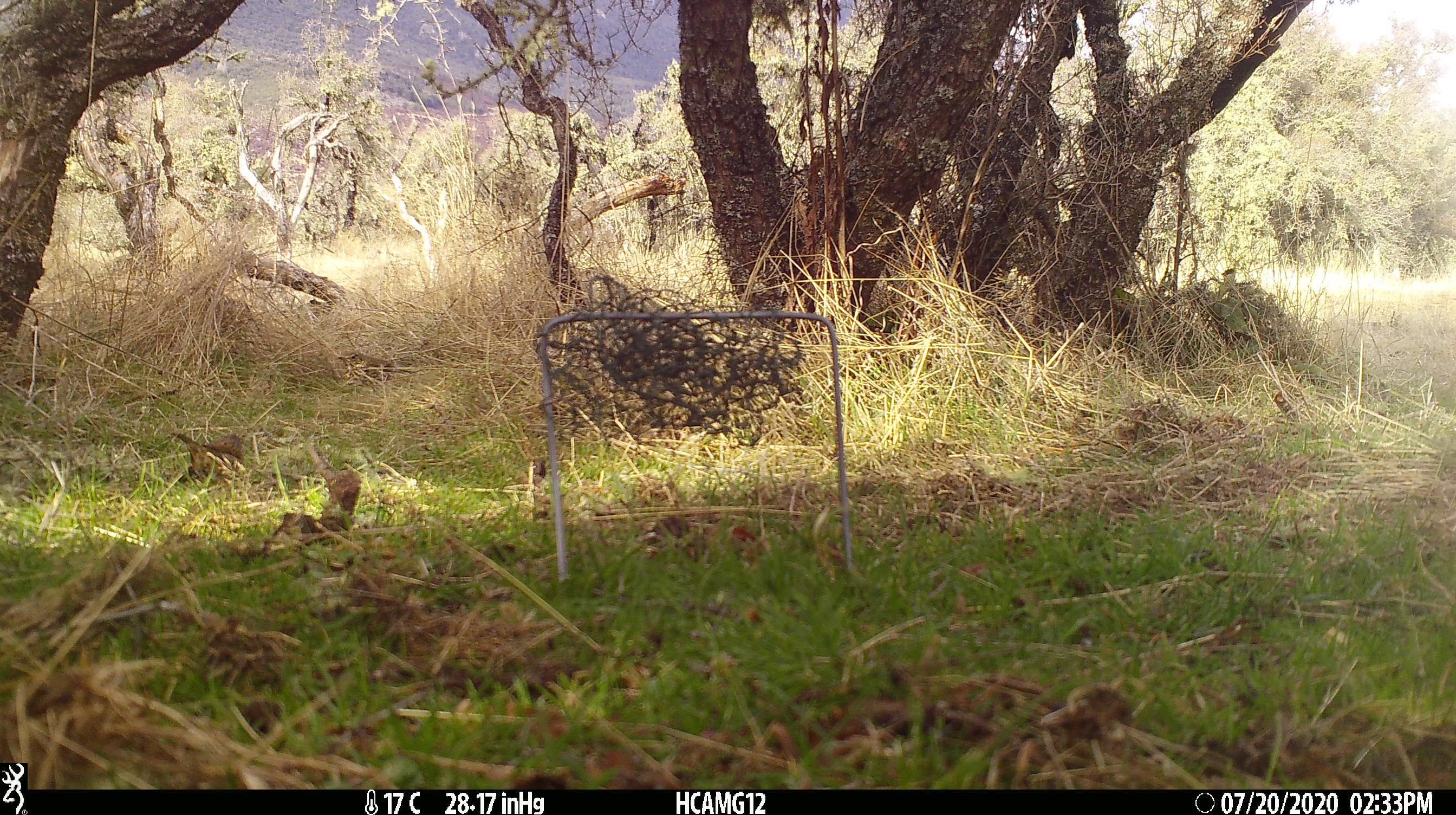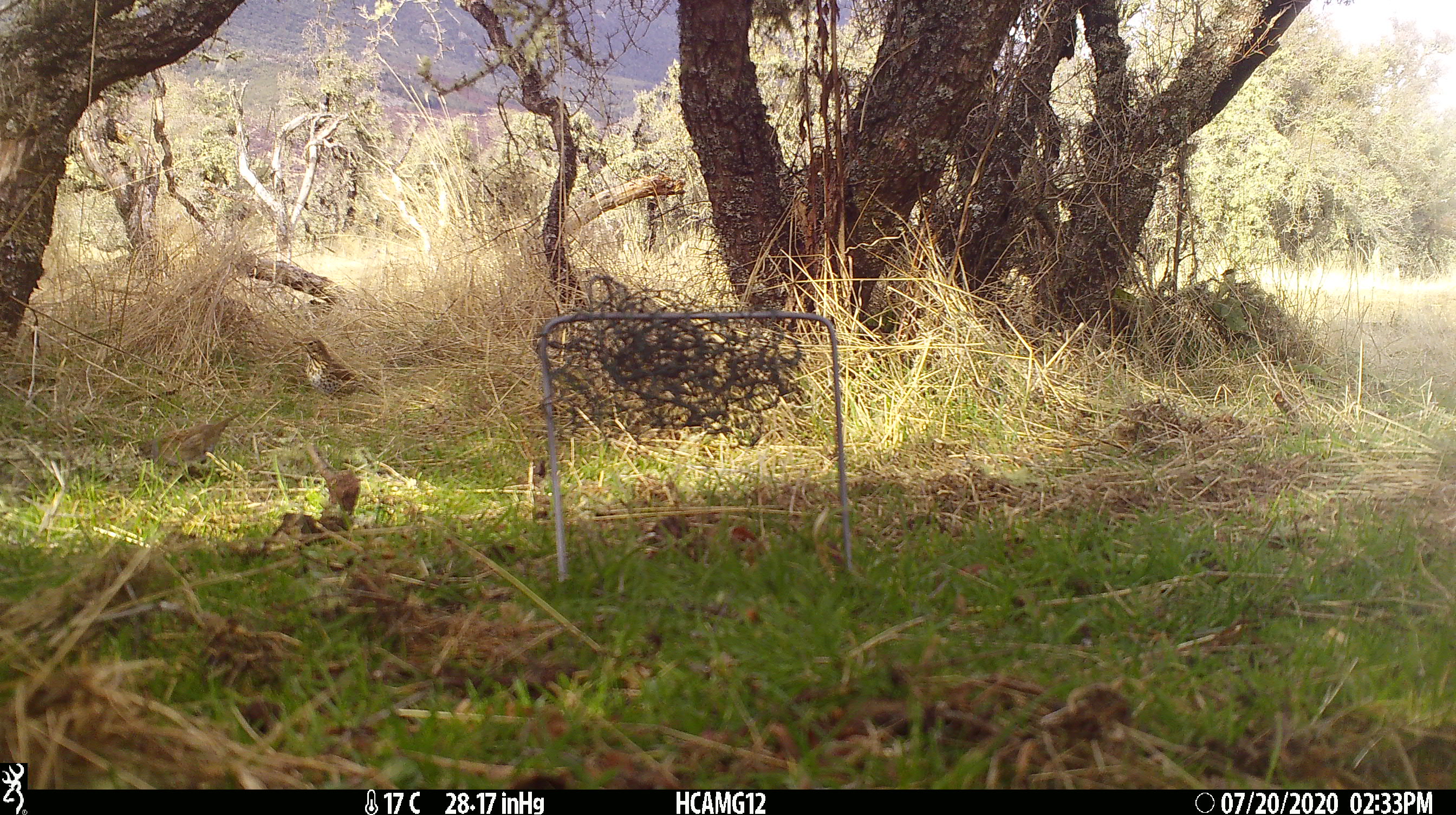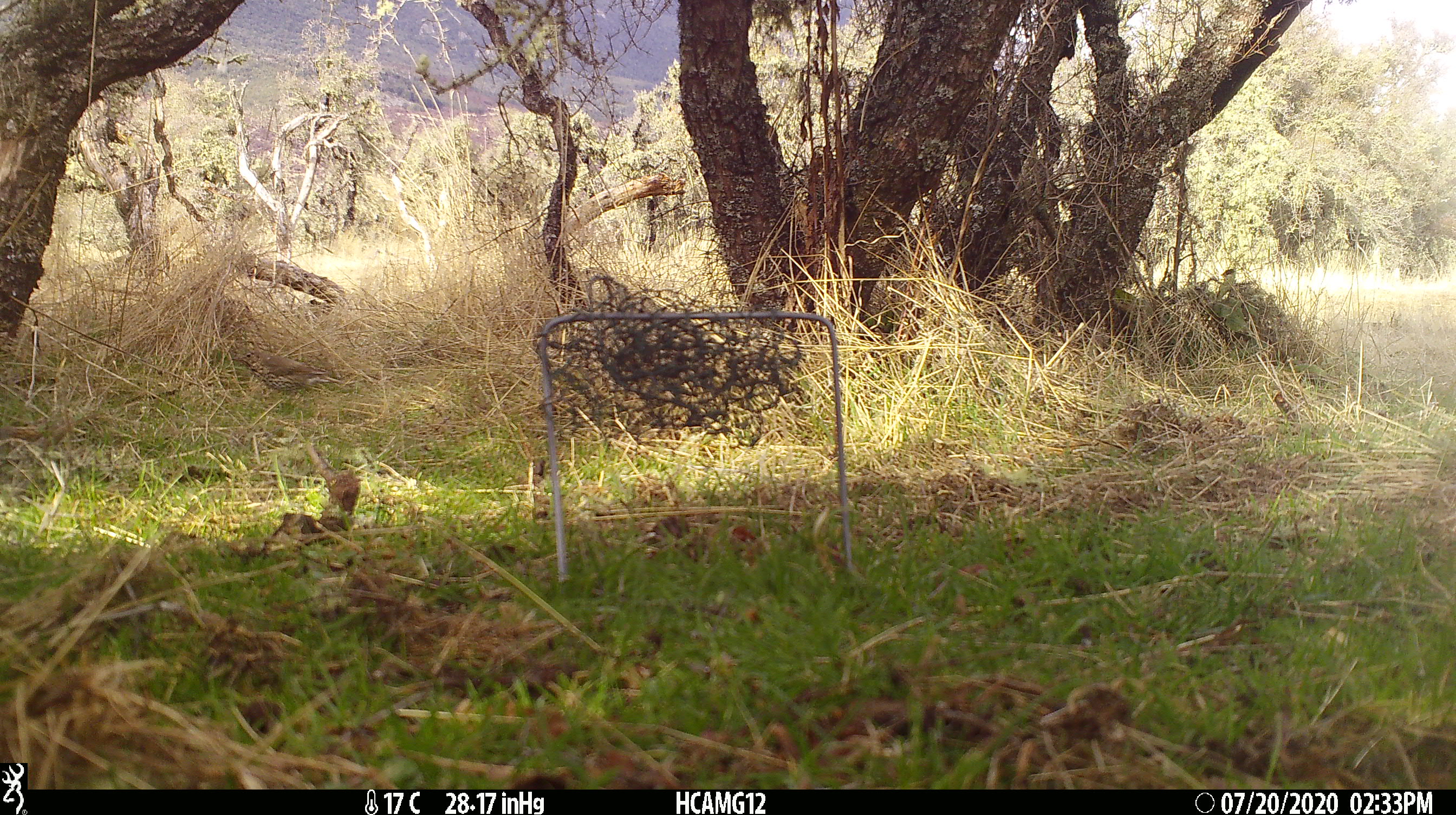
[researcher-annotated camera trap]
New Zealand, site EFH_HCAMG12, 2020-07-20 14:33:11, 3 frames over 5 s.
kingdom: Animalia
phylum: Chordata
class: Aves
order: Passeriformes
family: Turdidae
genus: Turdus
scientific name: Turdus philomelos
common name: song thrush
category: thrush